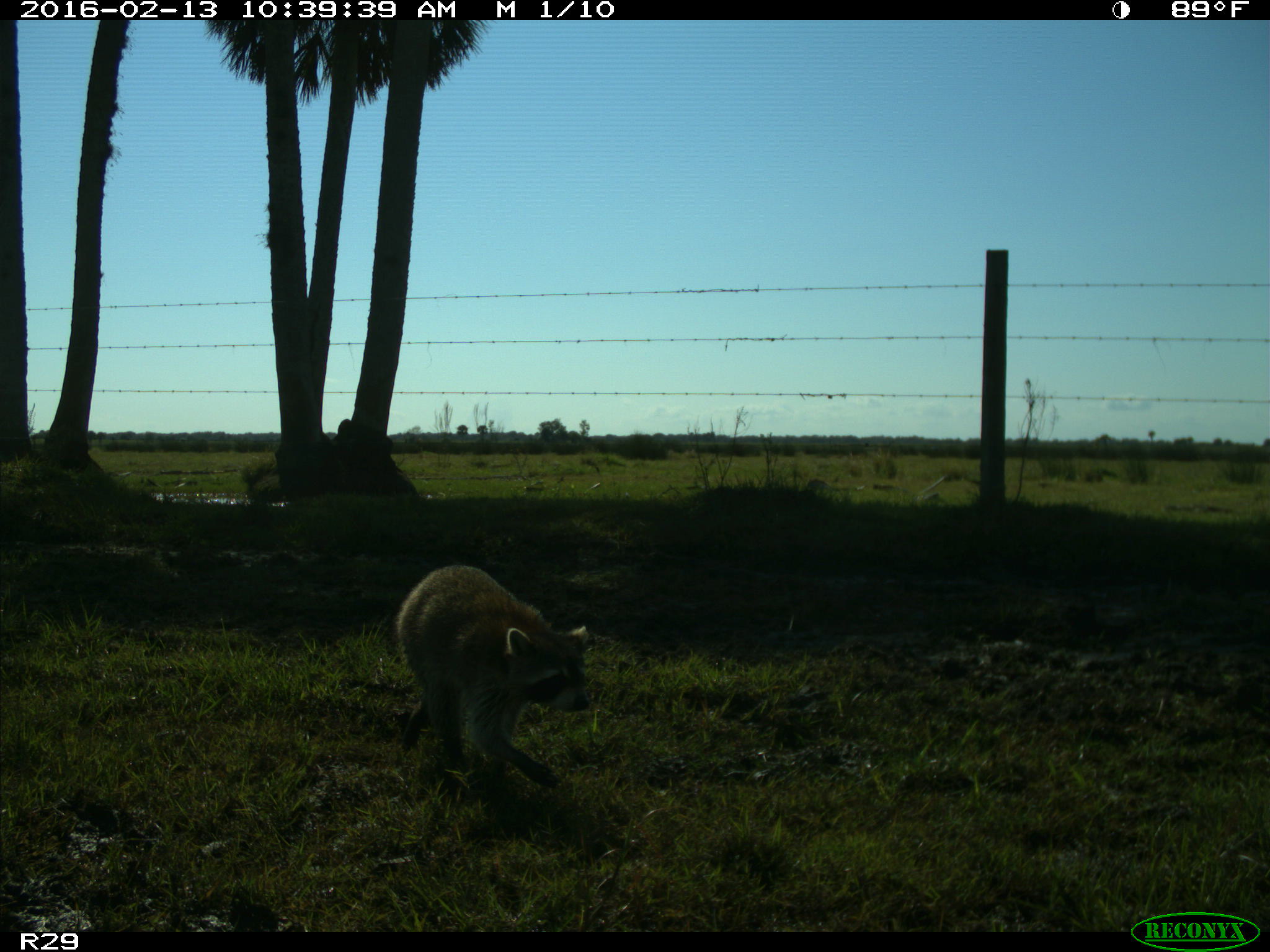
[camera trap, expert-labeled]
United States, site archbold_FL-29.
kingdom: Animalia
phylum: Chordata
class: Mammalia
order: Carnivora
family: Procyonidae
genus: Procyon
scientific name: Procyon lotor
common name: common raccoon